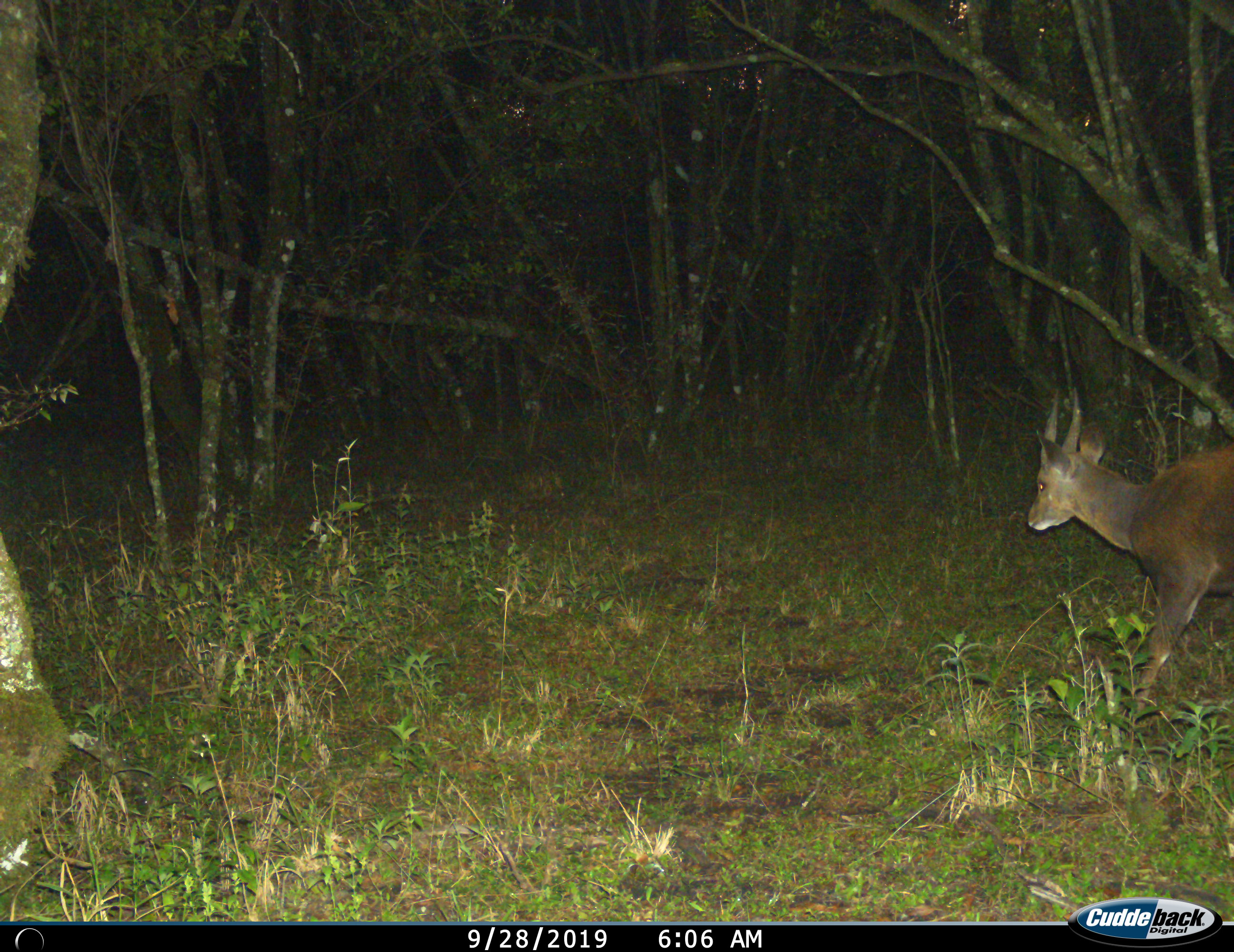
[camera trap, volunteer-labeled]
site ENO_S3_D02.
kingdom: Animalia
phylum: Chordata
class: Mammalia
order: Artiodactyla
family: Bovidae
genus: Tragelaphus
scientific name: Tragelaphus scriptus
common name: bushbuck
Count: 1.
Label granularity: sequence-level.